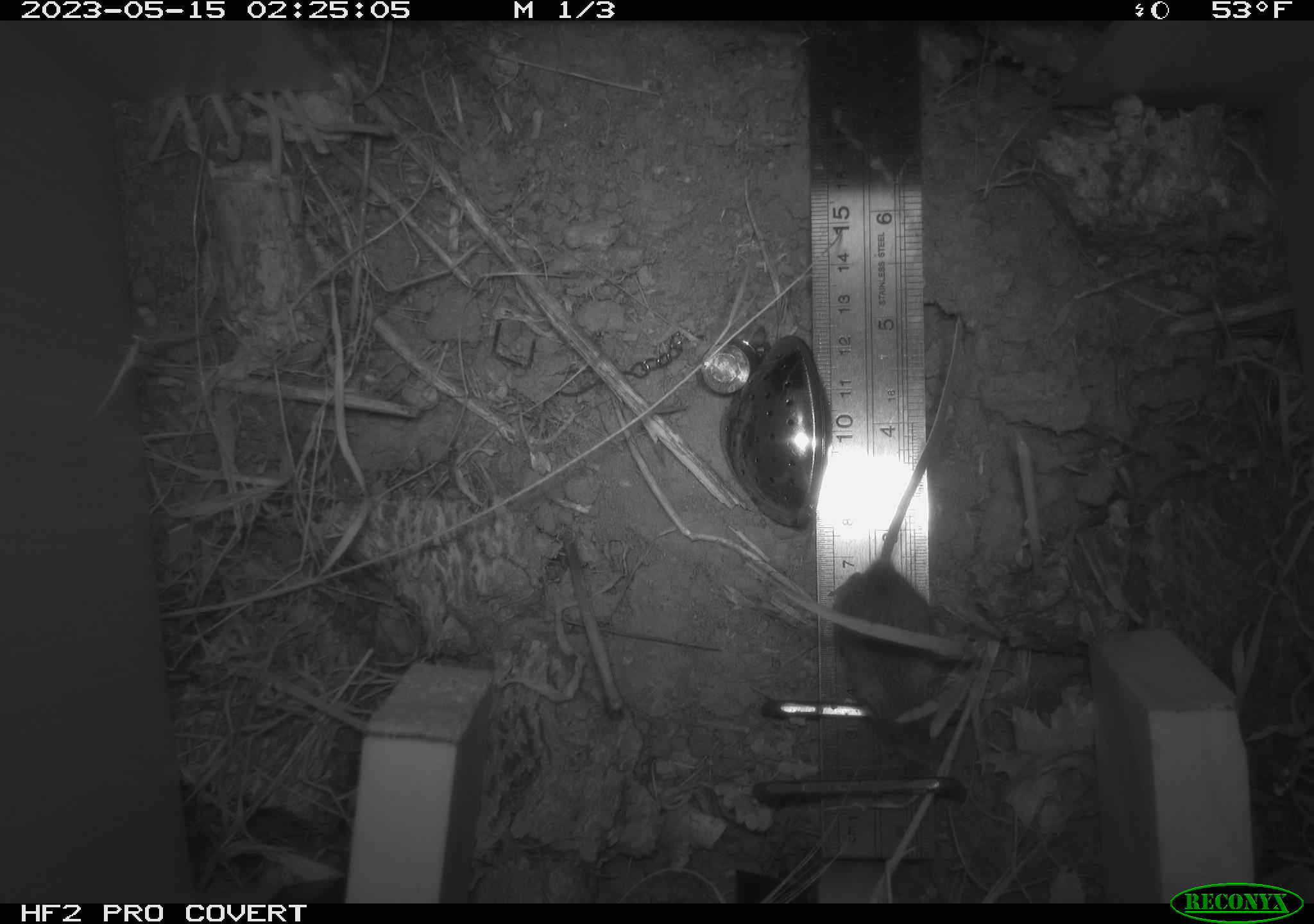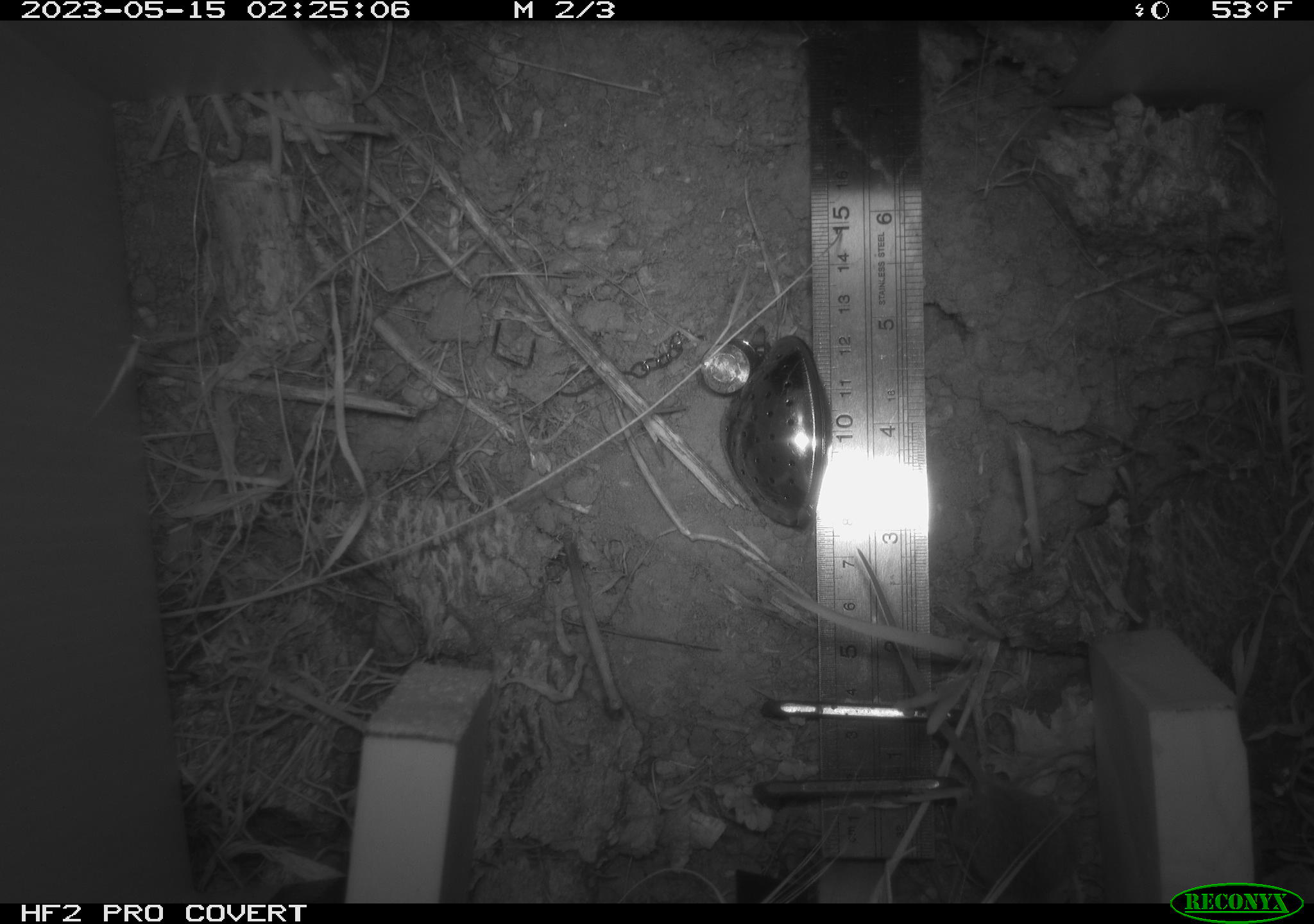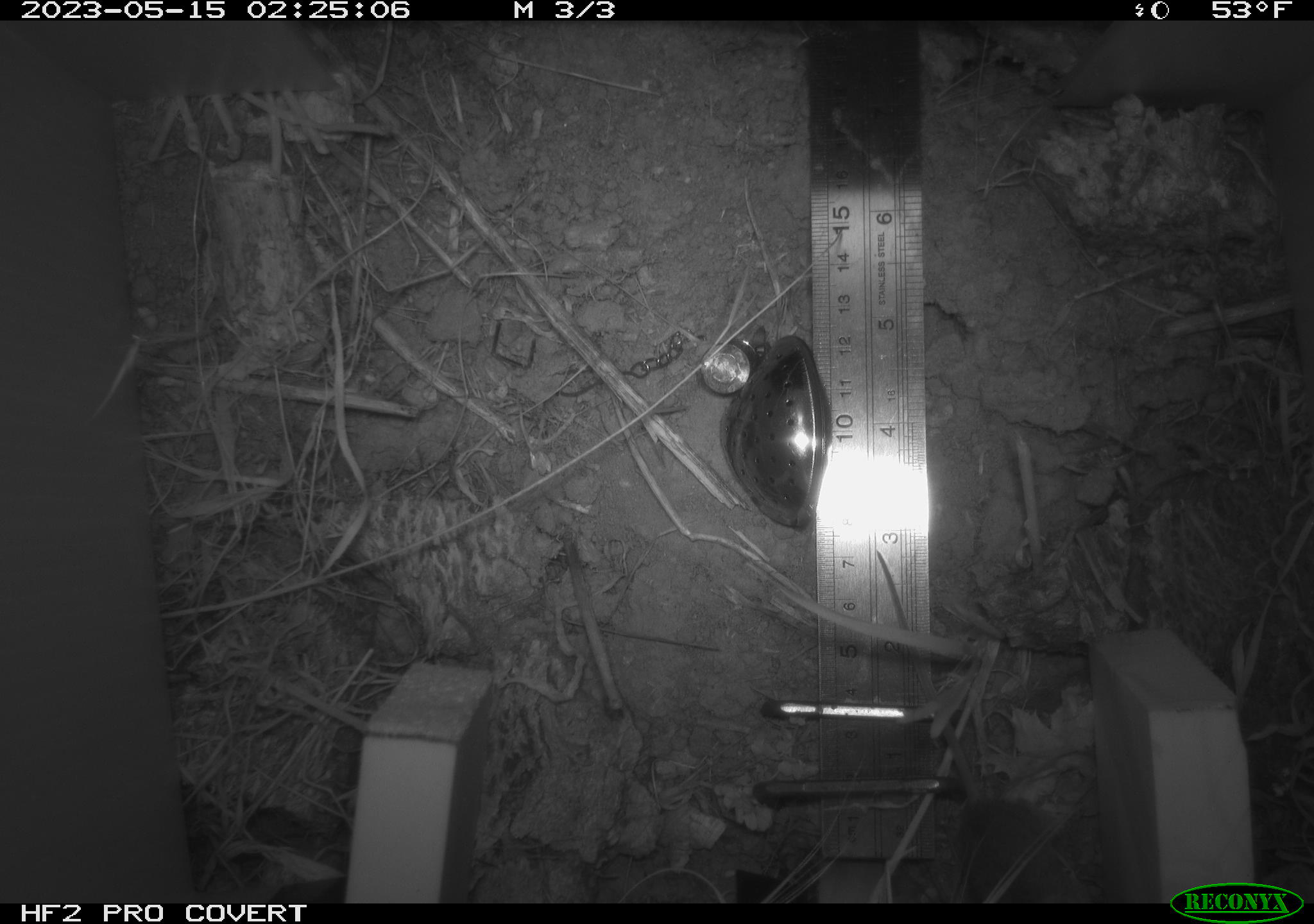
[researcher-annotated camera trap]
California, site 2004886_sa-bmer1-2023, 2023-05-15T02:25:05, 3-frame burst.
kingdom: Animalia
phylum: Chordata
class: Mammalia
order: Rodentia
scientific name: Rodentia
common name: mouse species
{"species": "mouse species (Rodentia)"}